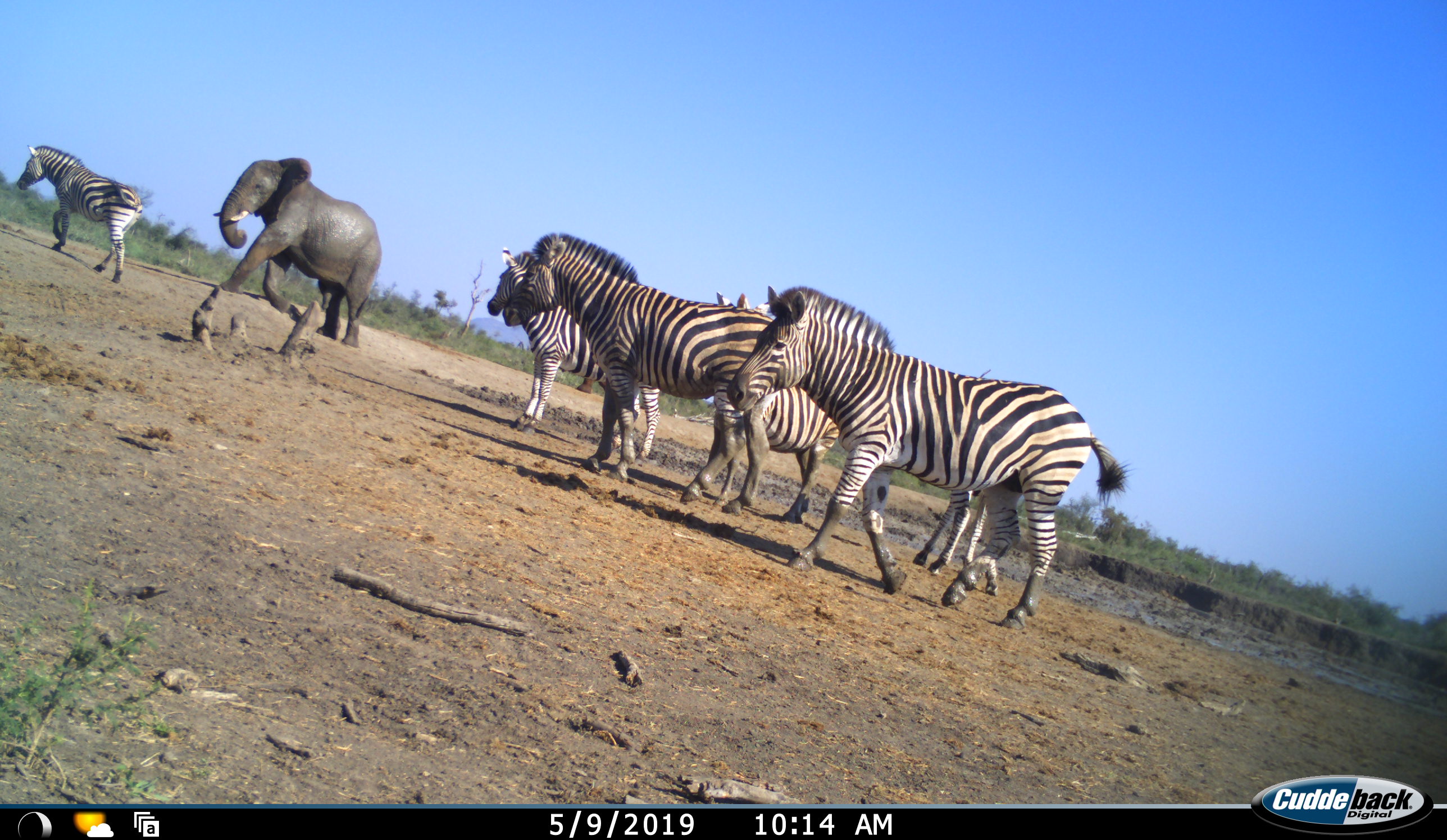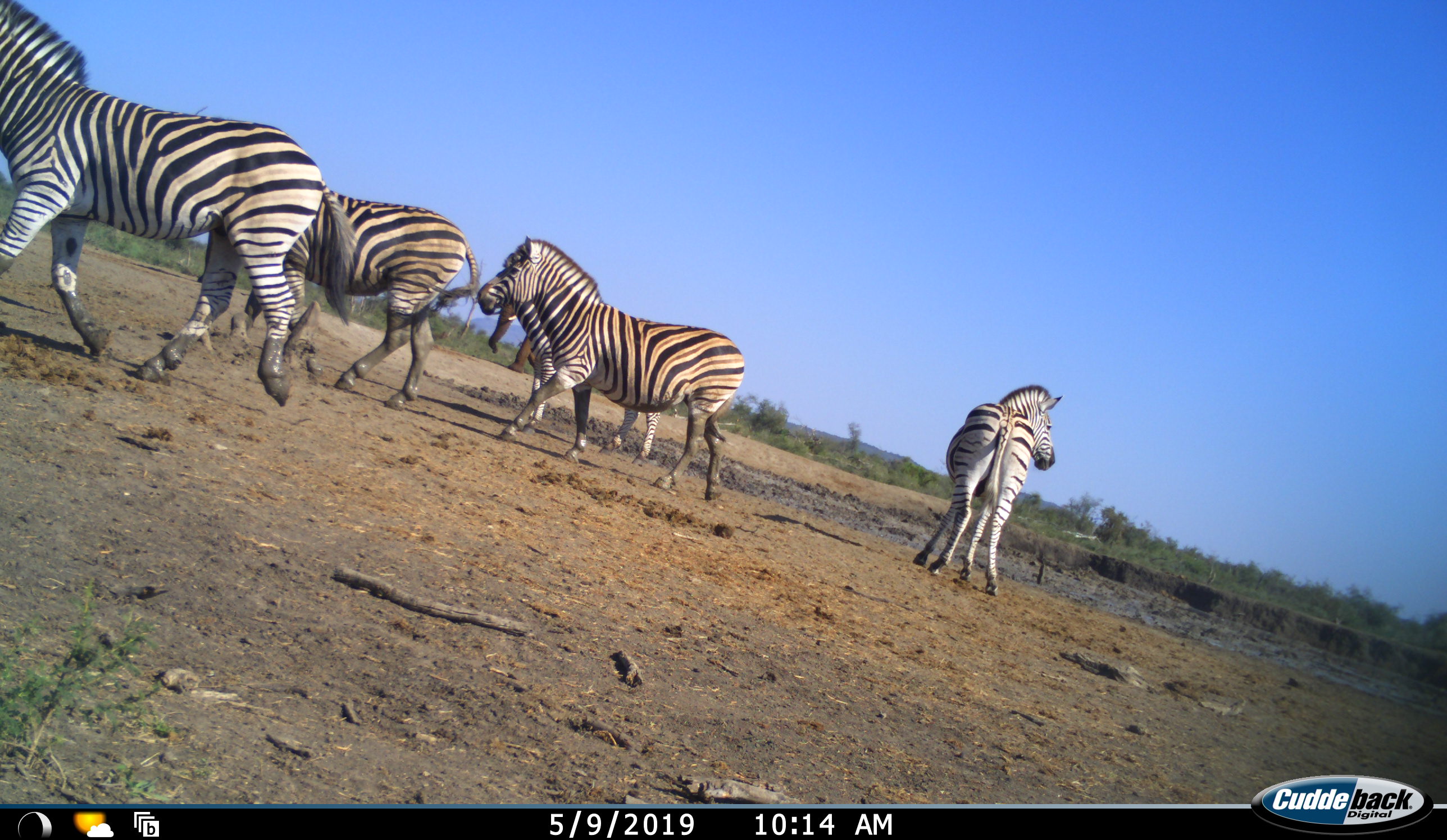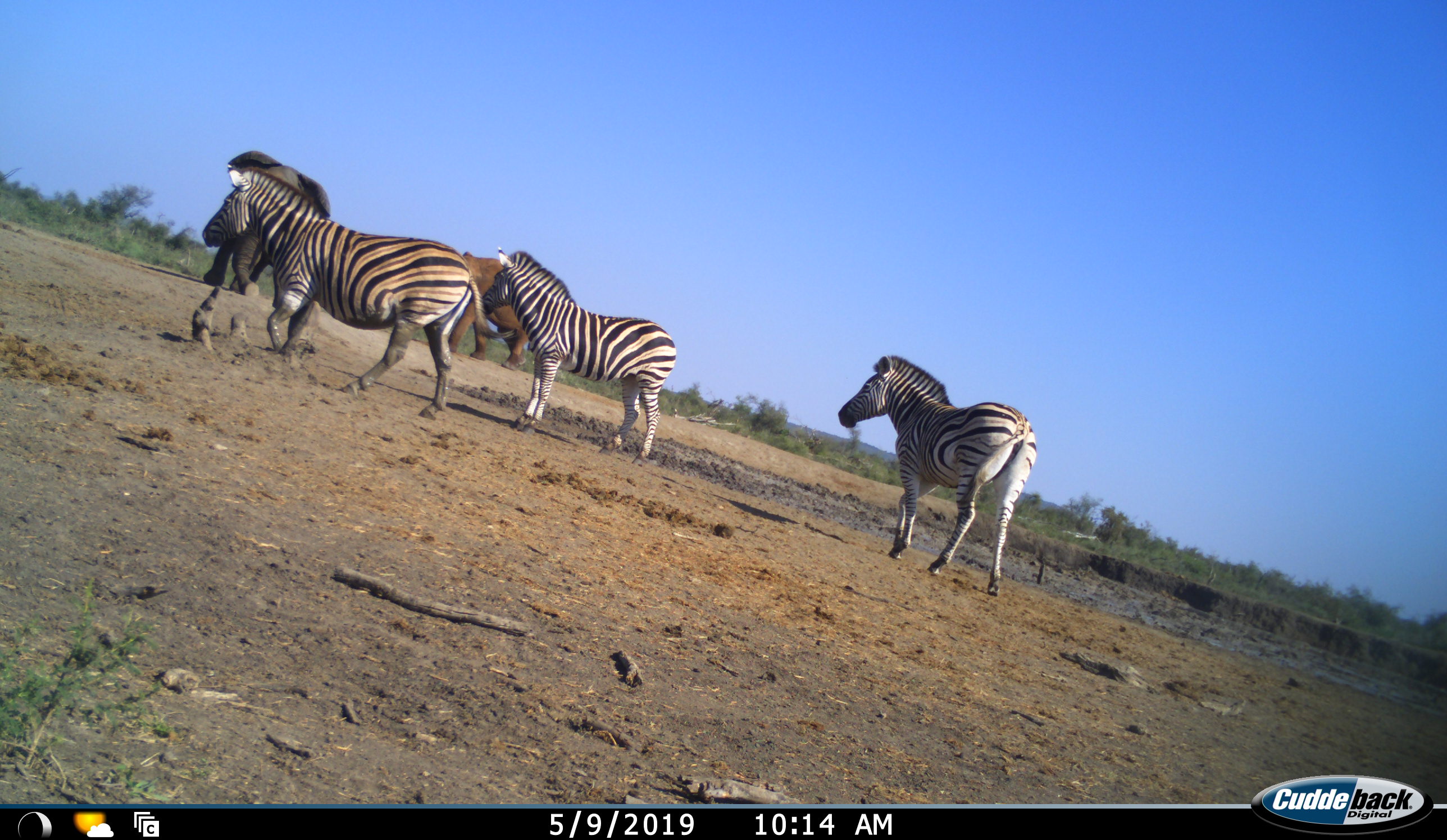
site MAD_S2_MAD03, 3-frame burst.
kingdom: Animalia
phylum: Chordata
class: Mammalia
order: Proboscidea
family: Elephantidae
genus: Loxodonta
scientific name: Loxodonta africana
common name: african bush elephant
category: elephant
Elephant (african bush elephant) (Loxodonta africana), count 1. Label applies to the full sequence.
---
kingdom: Animalia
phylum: Chordata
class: Mammalia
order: Perissodactyla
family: Equidae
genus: Equus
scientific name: Equus quagga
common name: plains zebra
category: zebraplains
Zebraplains (plains zebra) (Equus quagga), count 6. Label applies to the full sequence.